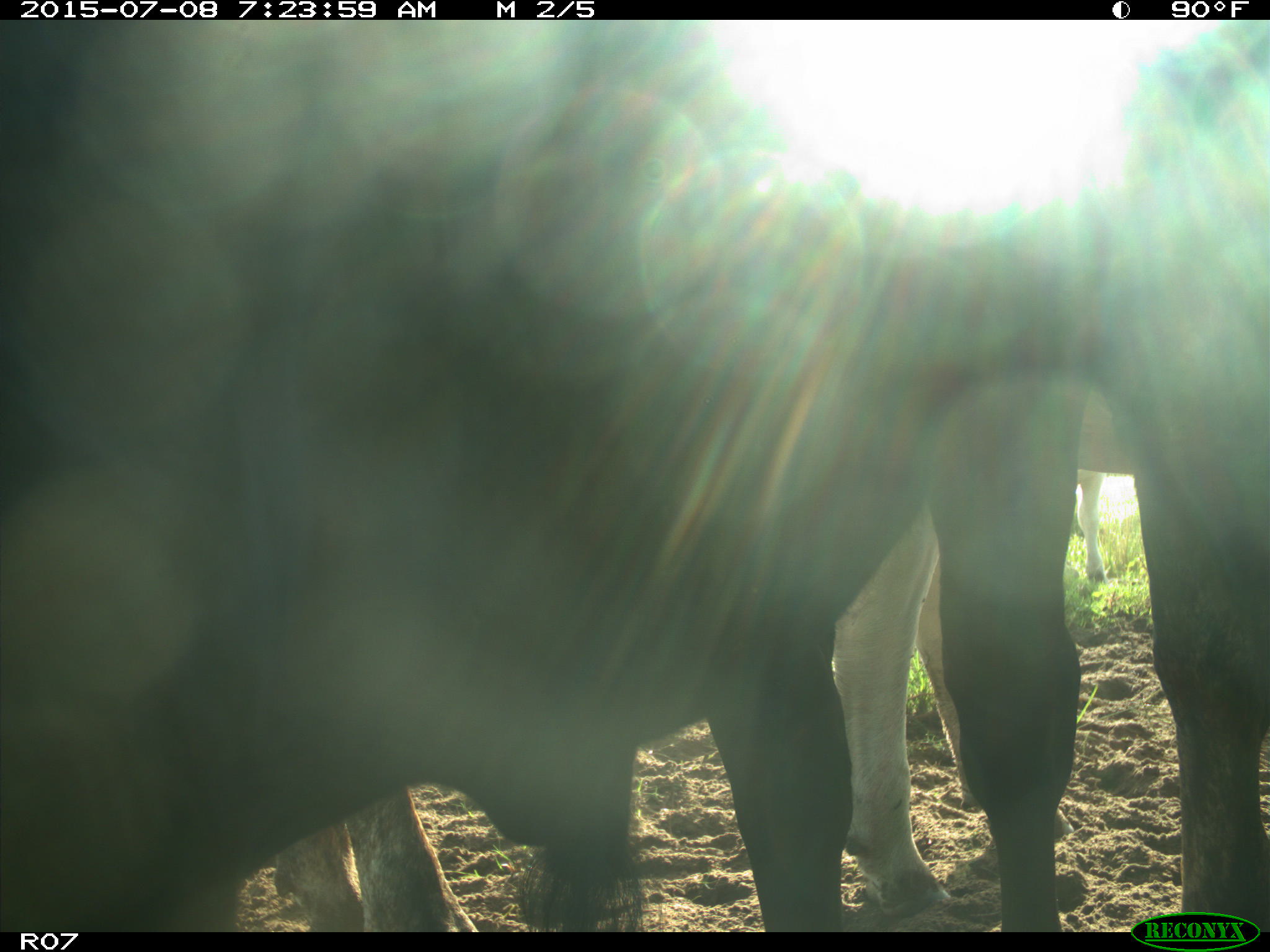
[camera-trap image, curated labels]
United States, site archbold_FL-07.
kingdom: Animalia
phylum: Chordata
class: Mammalia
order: Artiodactyla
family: Bovidae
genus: Bos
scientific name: Bos taurus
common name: domestic cow